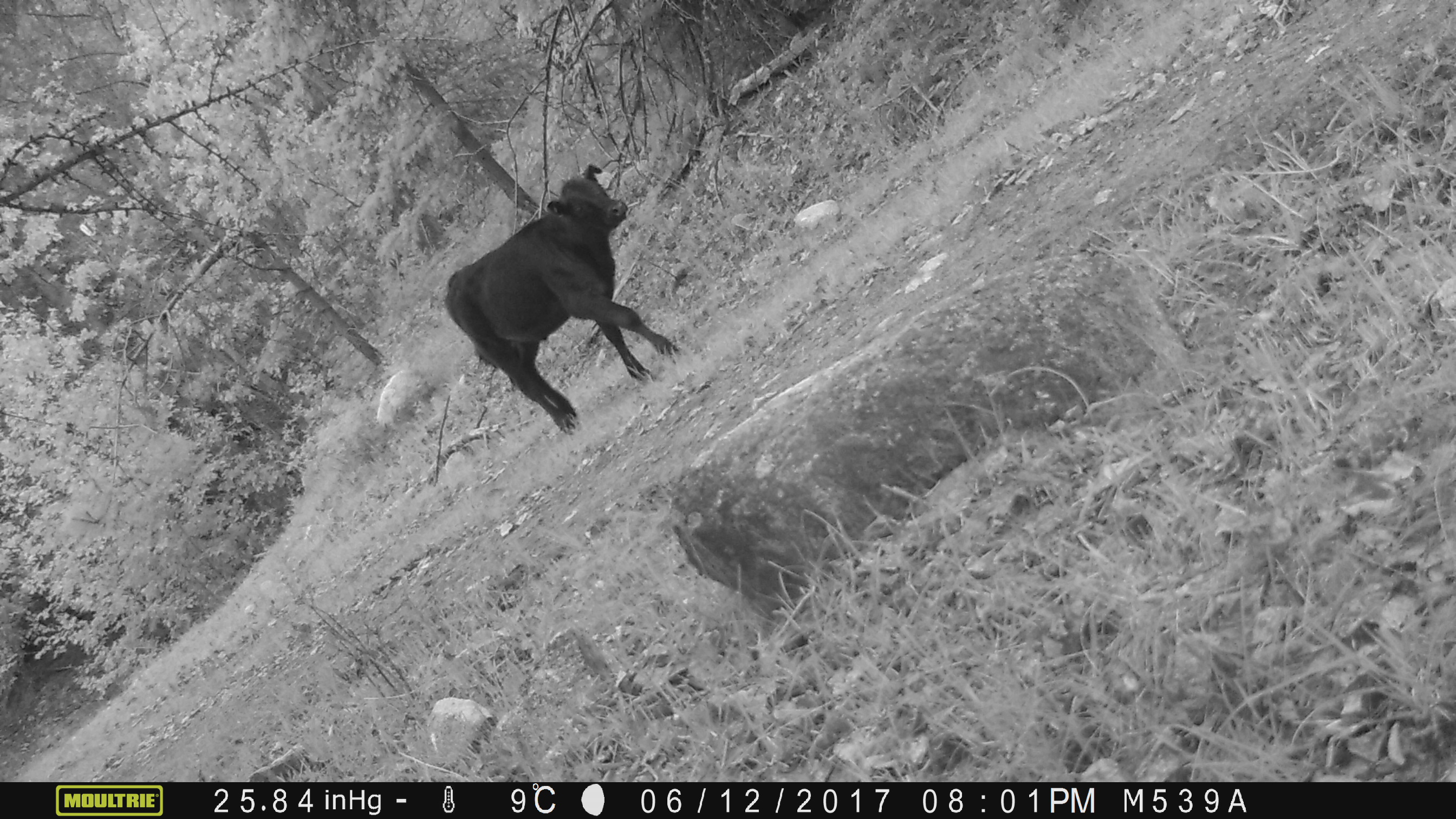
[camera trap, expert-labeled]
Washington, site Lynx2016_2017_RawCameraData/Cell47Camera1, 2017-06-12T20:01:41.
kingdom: Animalia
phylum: Chordata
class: Mammalia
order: Artiodactyla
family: Bovidae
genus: Bos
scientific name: Bos taurus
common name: domestic cattle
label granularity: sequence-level